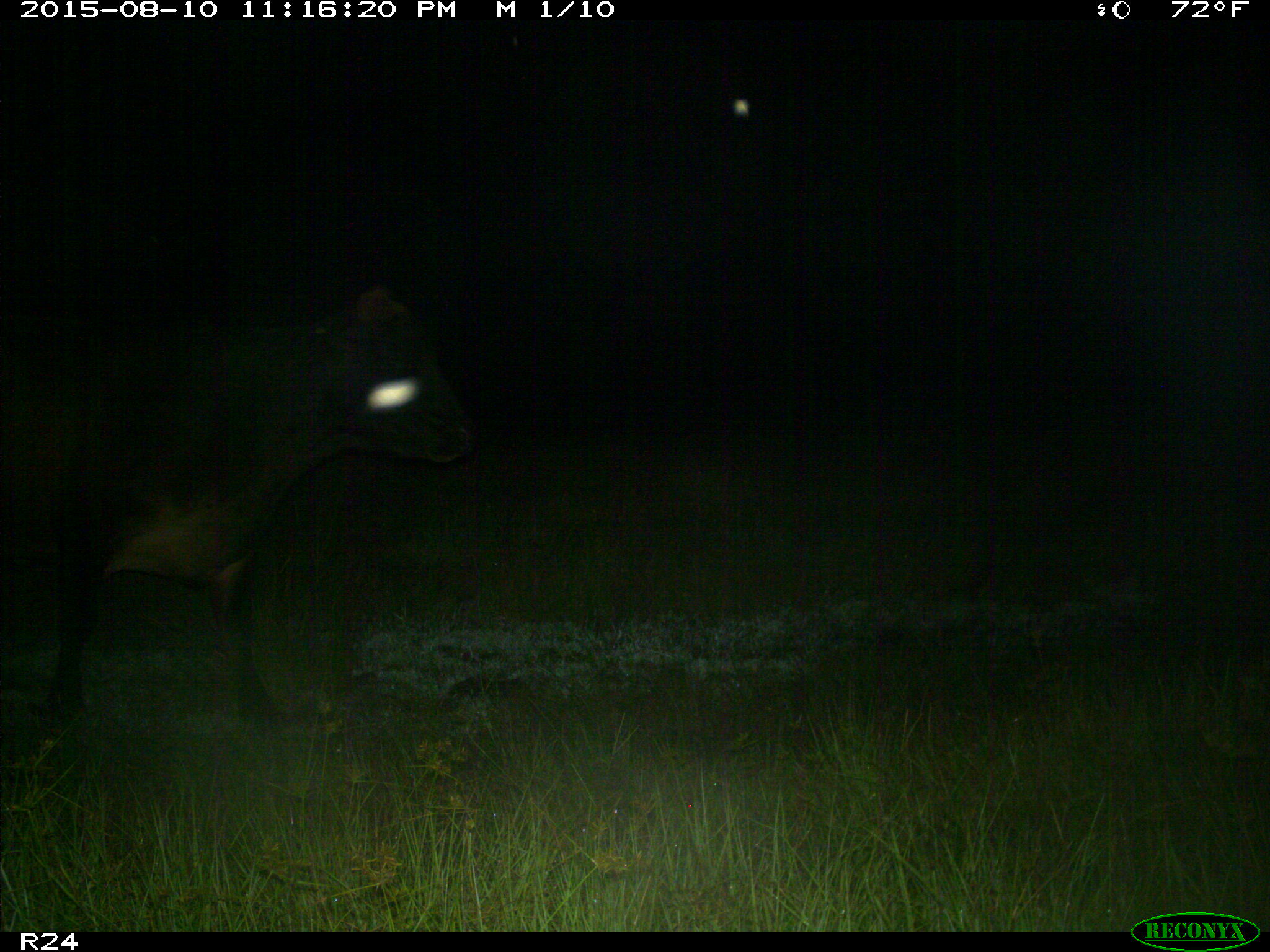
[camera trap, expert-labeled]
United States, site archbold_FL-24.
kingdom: Animalia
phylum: Chordata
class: Mammalia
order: Artiodactyla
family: Bovidae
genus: Bos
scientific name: Bos taurus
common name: domestic cow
Bos taurus (domestic cow).